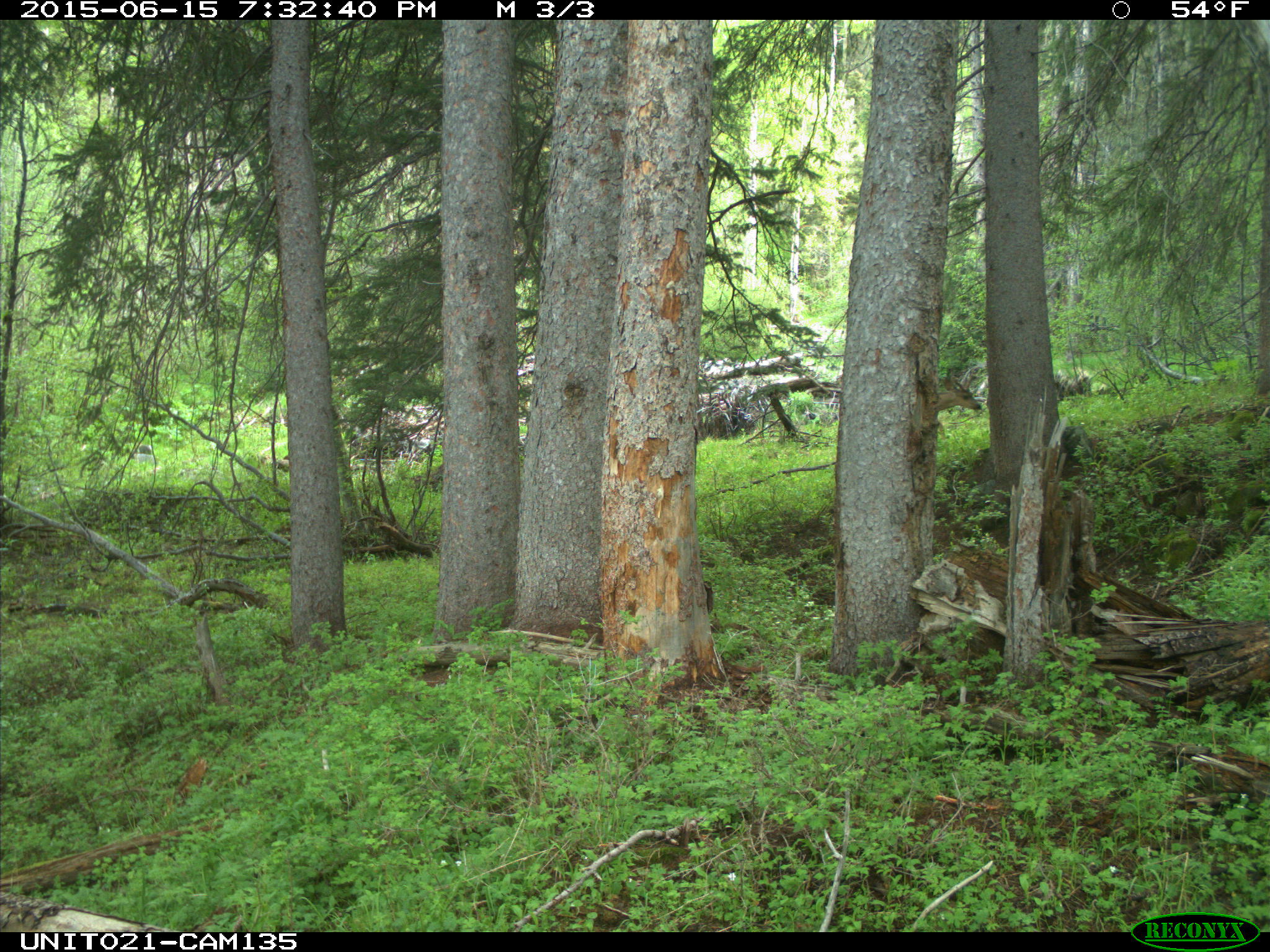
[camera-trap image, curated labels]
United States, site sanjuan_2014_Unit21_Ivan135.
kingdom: Animalia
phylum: Chordata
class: Mammalia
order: Artiodactyla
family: Cervidae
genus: Odocoileus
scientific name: Odocoileus hemionus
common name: mule deer